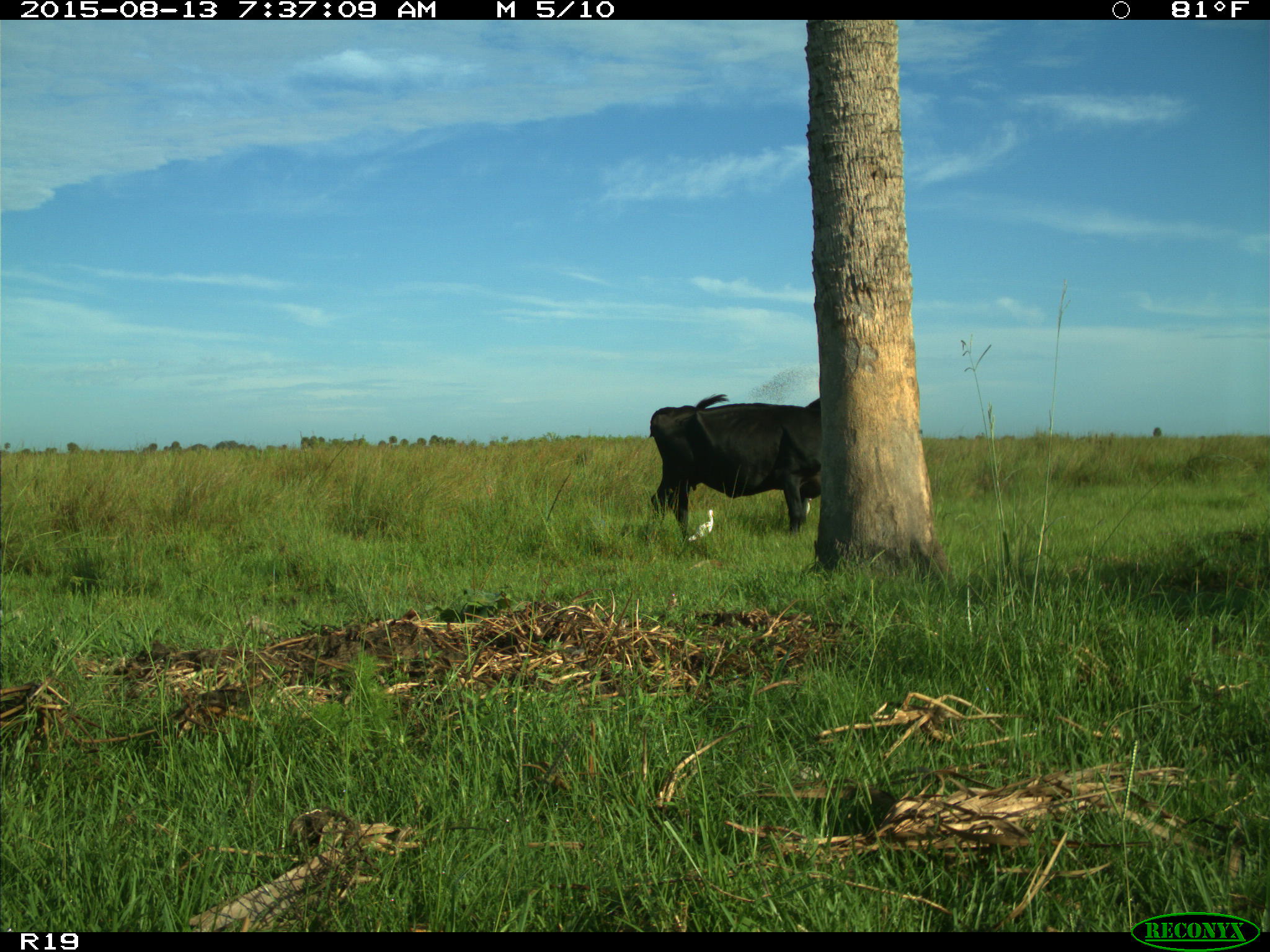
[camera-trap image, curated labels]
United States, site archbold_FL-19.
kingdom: Animalia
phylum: Chordata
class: Mammalia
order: Artiodactyla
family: Bovidae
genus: Bos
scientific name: Bos taurus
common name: domestic cow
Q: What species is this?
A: Bos taurus (domestic cow).